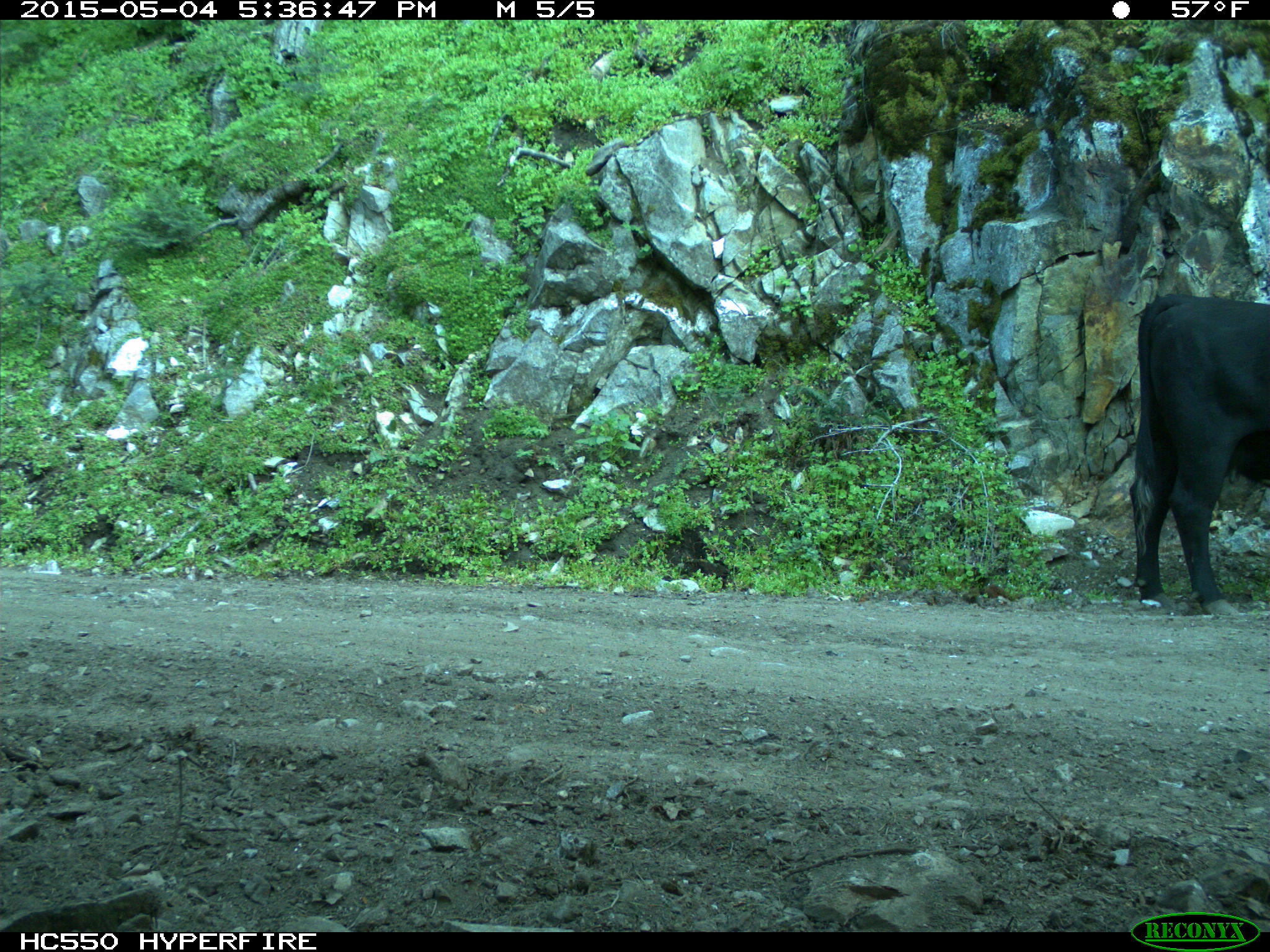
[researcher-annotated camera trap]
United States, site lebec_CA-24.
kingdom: Animalia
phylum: Chordata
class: Mammalia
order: Artiodactyla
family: Bovidae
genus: Bos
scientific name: Bos taurus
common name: domestic cow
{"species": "Bos taurus (domestic cow)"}